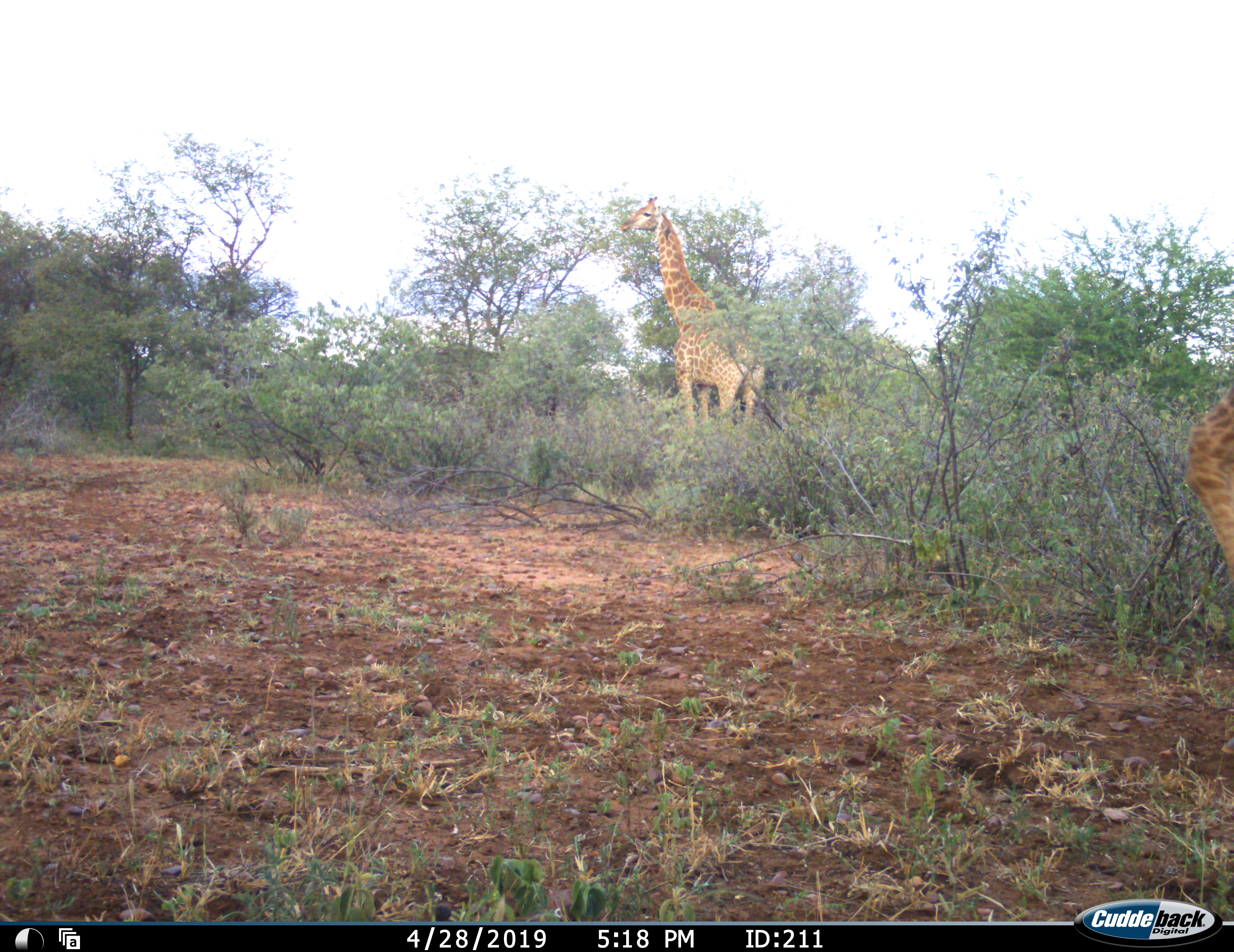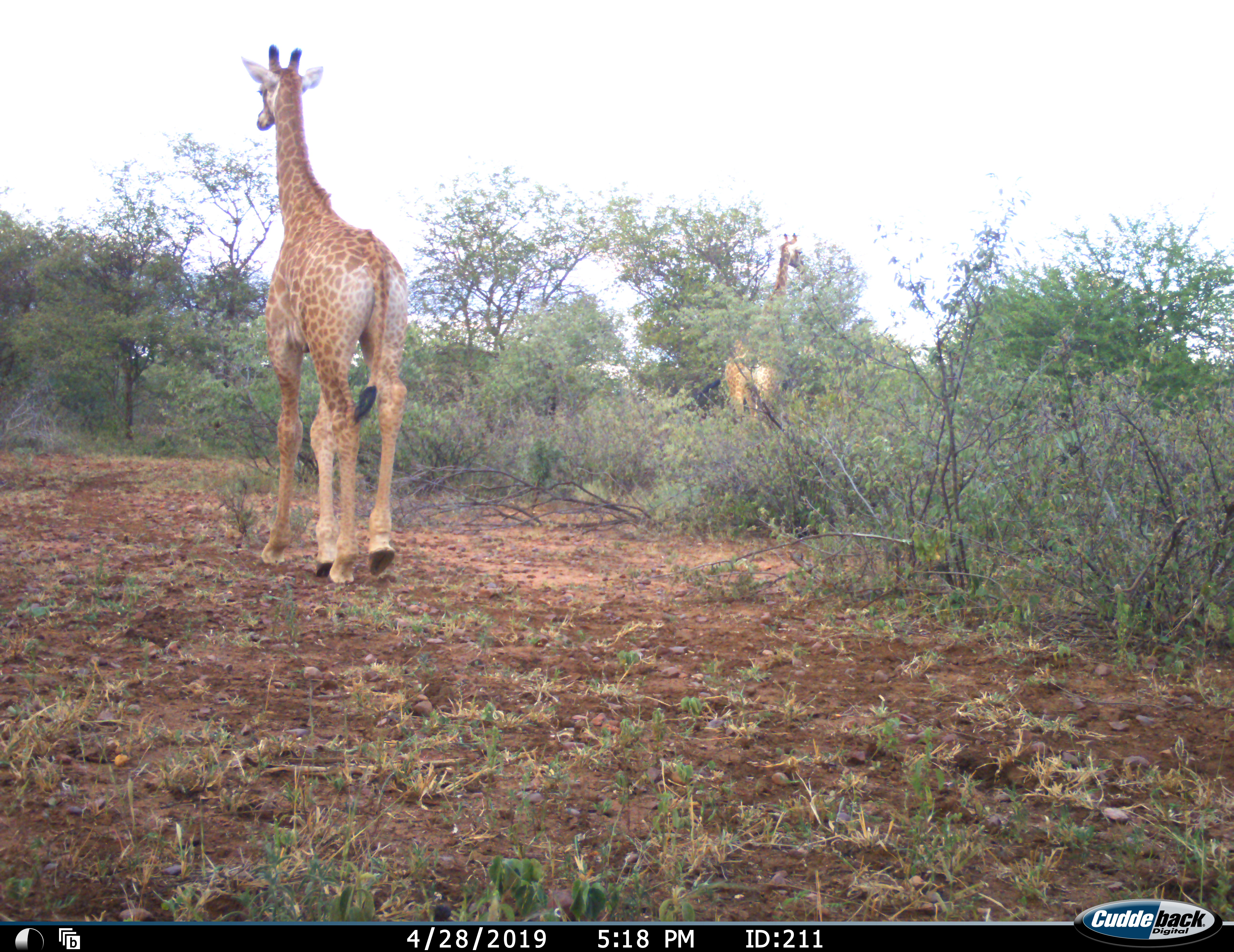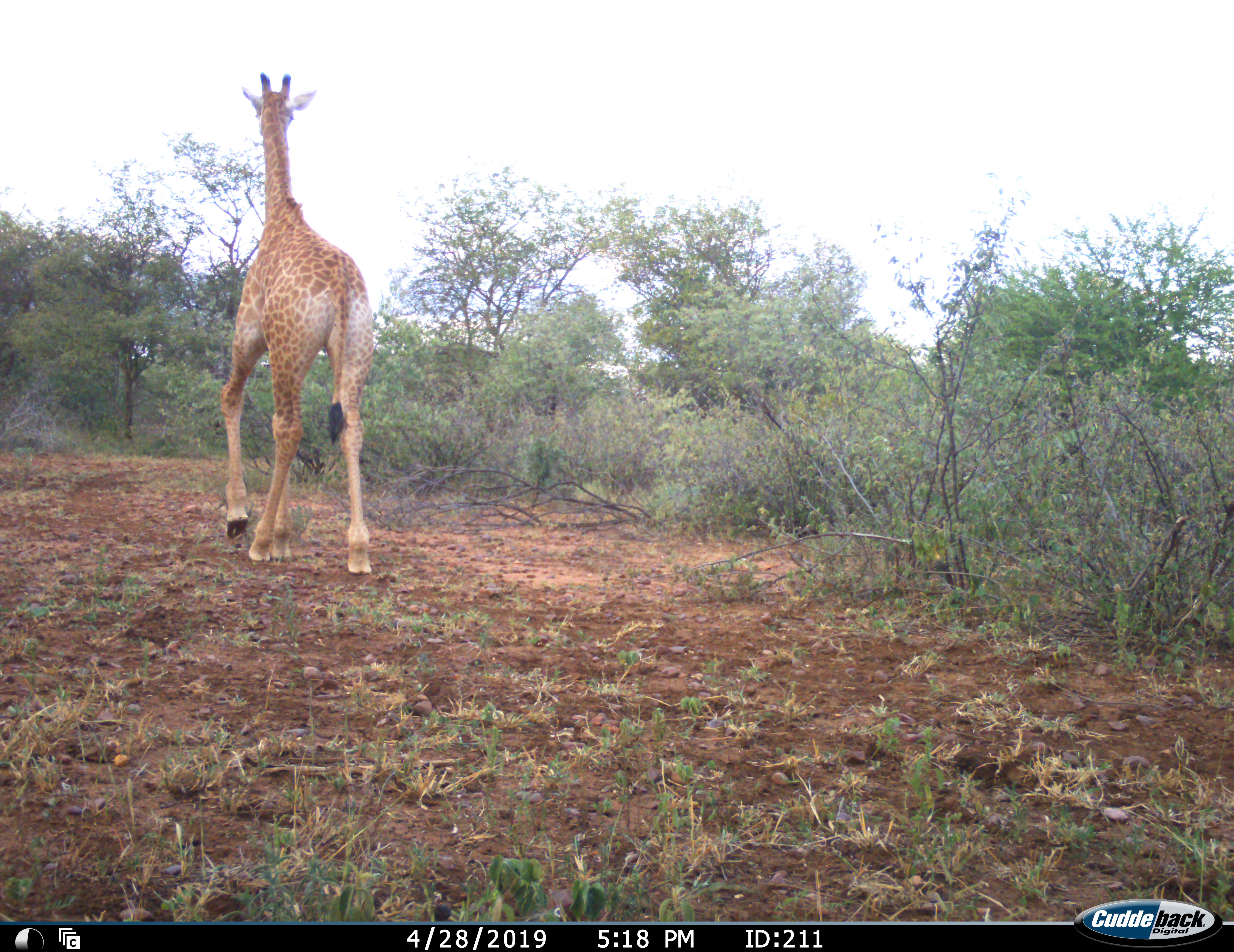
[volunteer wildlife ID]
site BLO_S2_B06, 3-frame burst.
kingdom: Animalia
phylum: Chordata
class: Mammalia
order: Artiodactyla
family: Giraffidae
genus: Giraffa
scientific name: Giraffa camelopardalis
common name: giraffe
Giraffe (Giraffa camelopardalis), count 2. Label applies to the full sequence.